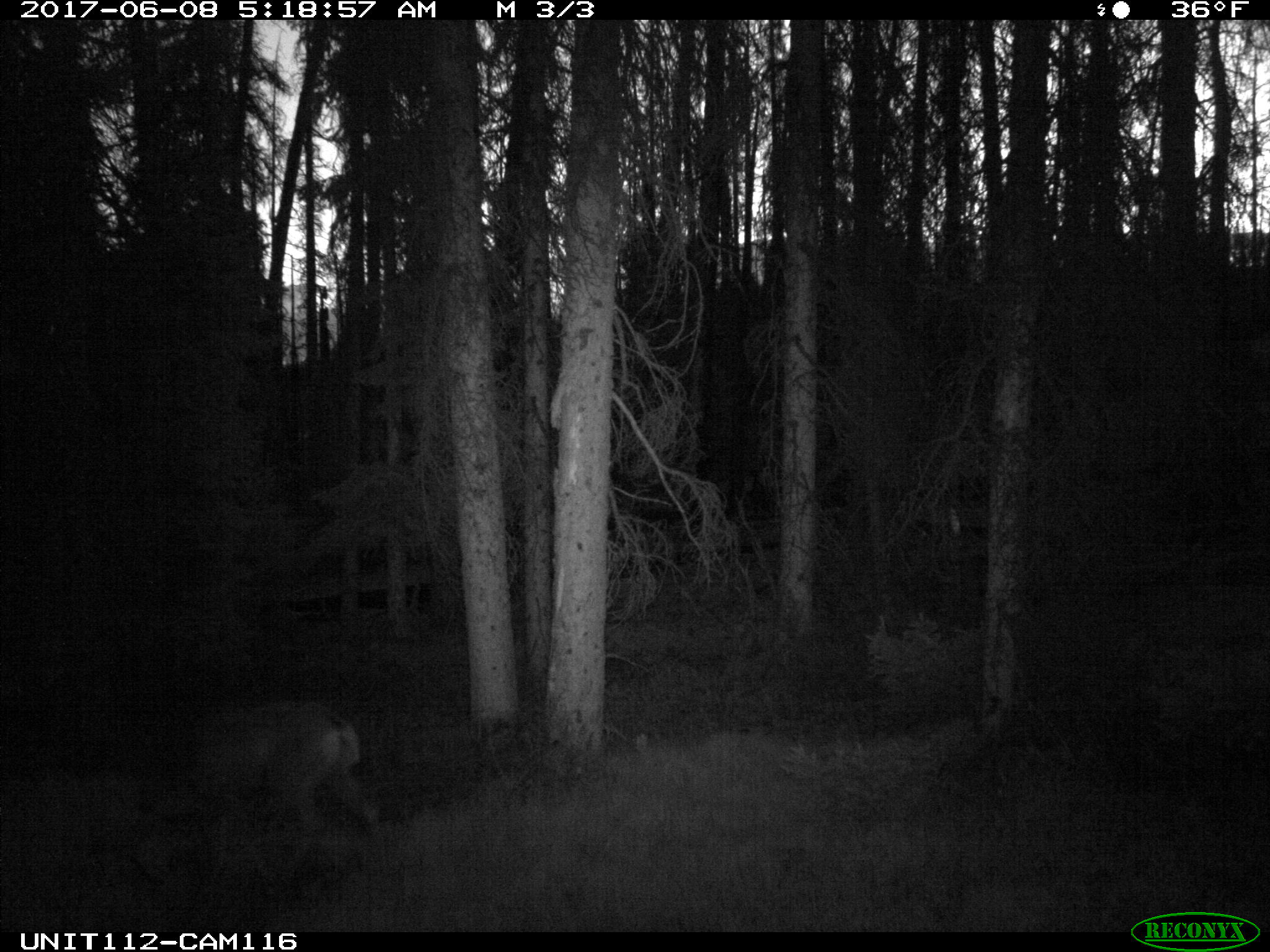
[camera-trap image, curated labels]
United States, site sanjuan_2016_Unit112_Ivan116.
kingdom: Animalia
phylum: Chordata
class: Mammalia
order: Artiodactyla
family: Cervidae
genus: Odocoileus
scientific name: Odocoileus hemionus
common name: mule deer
Odocoileus hemionus (mule deer).